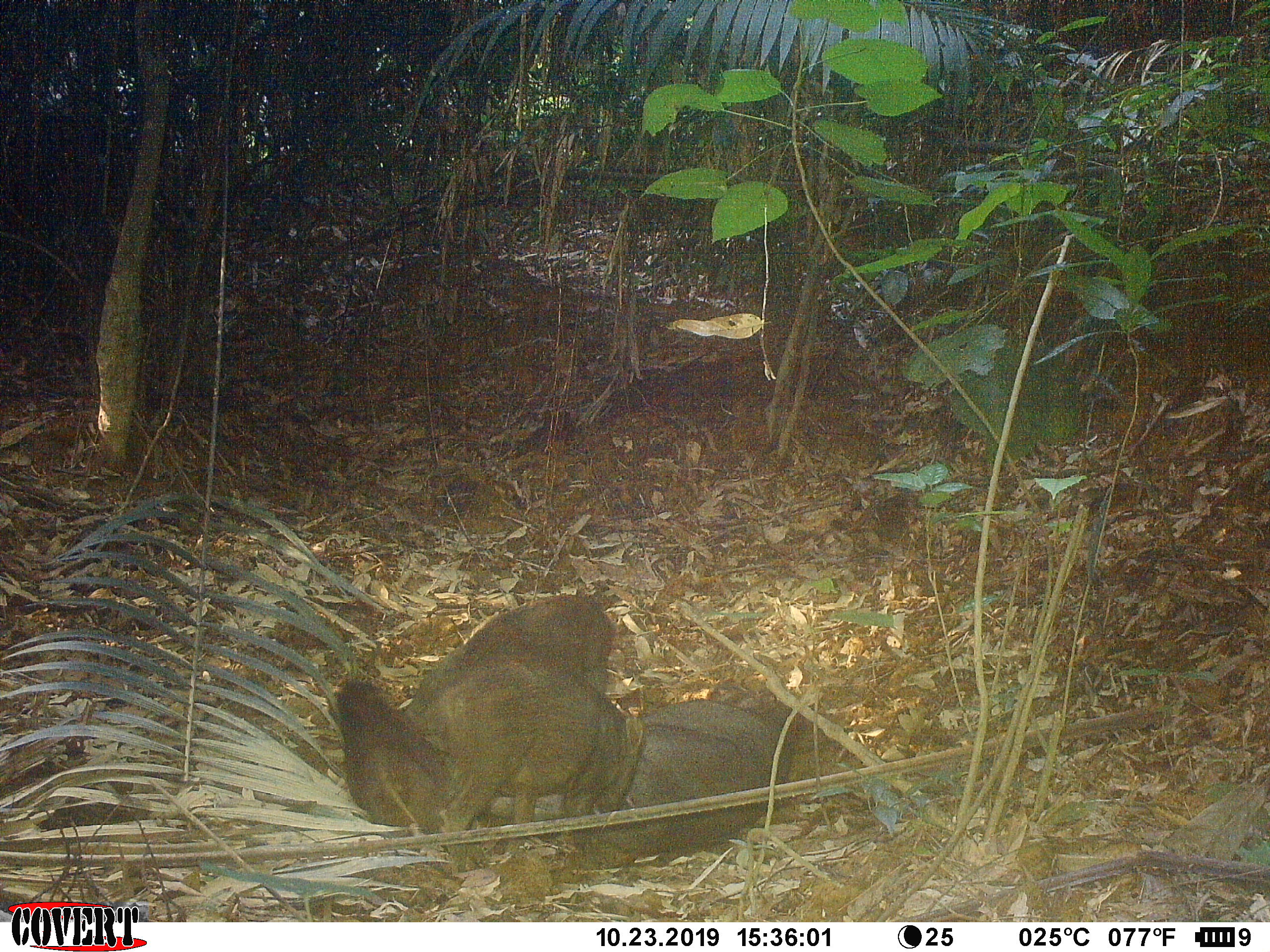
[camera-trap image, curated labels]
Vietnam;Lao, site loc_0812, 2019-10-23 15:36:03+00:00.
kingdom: Animalia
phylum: Chordata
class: Mammalia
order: Artiodactyla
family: Suidae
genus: Sus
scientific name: Sus scrofa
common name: eurasian wild pig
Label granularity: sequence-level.